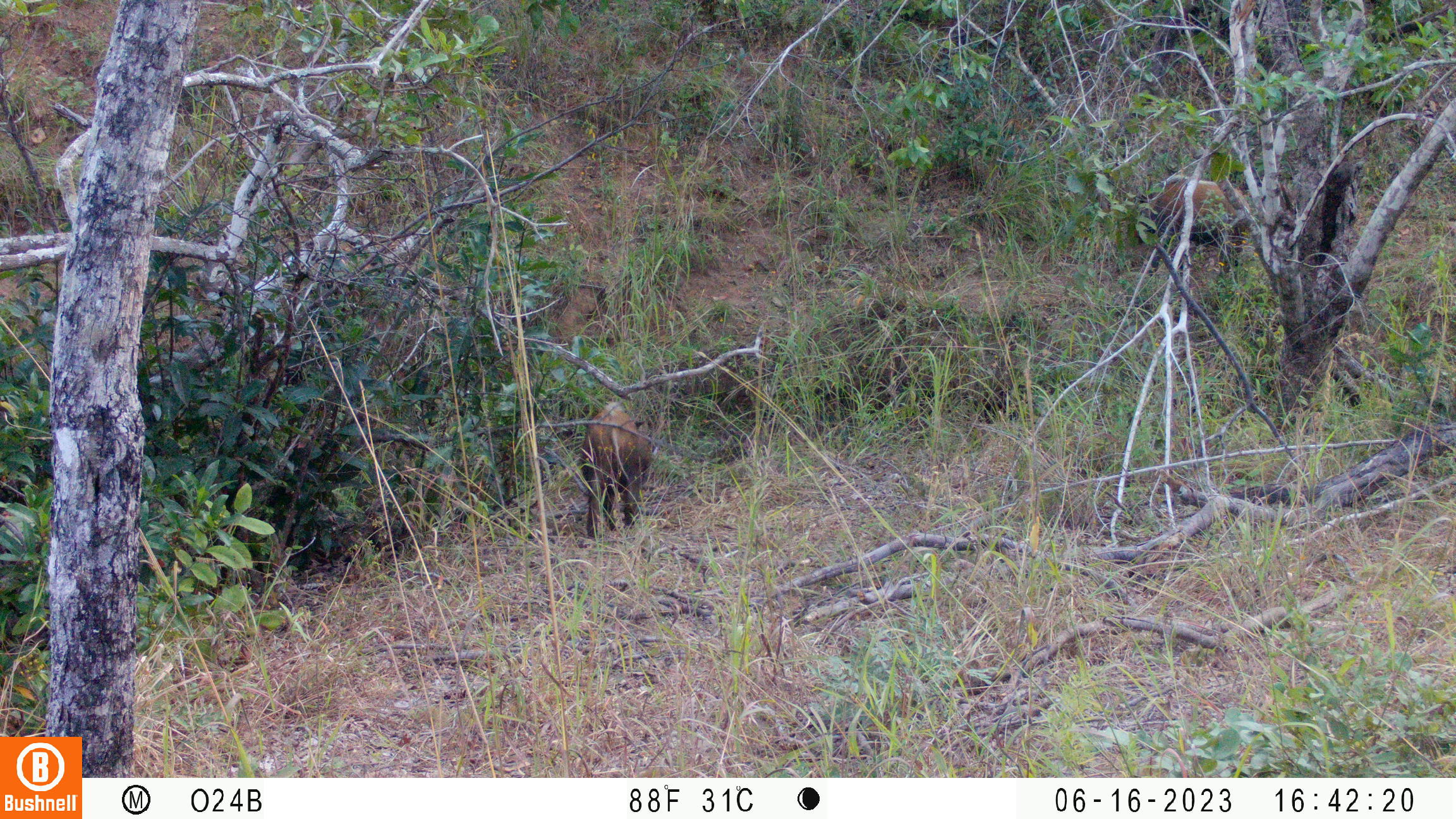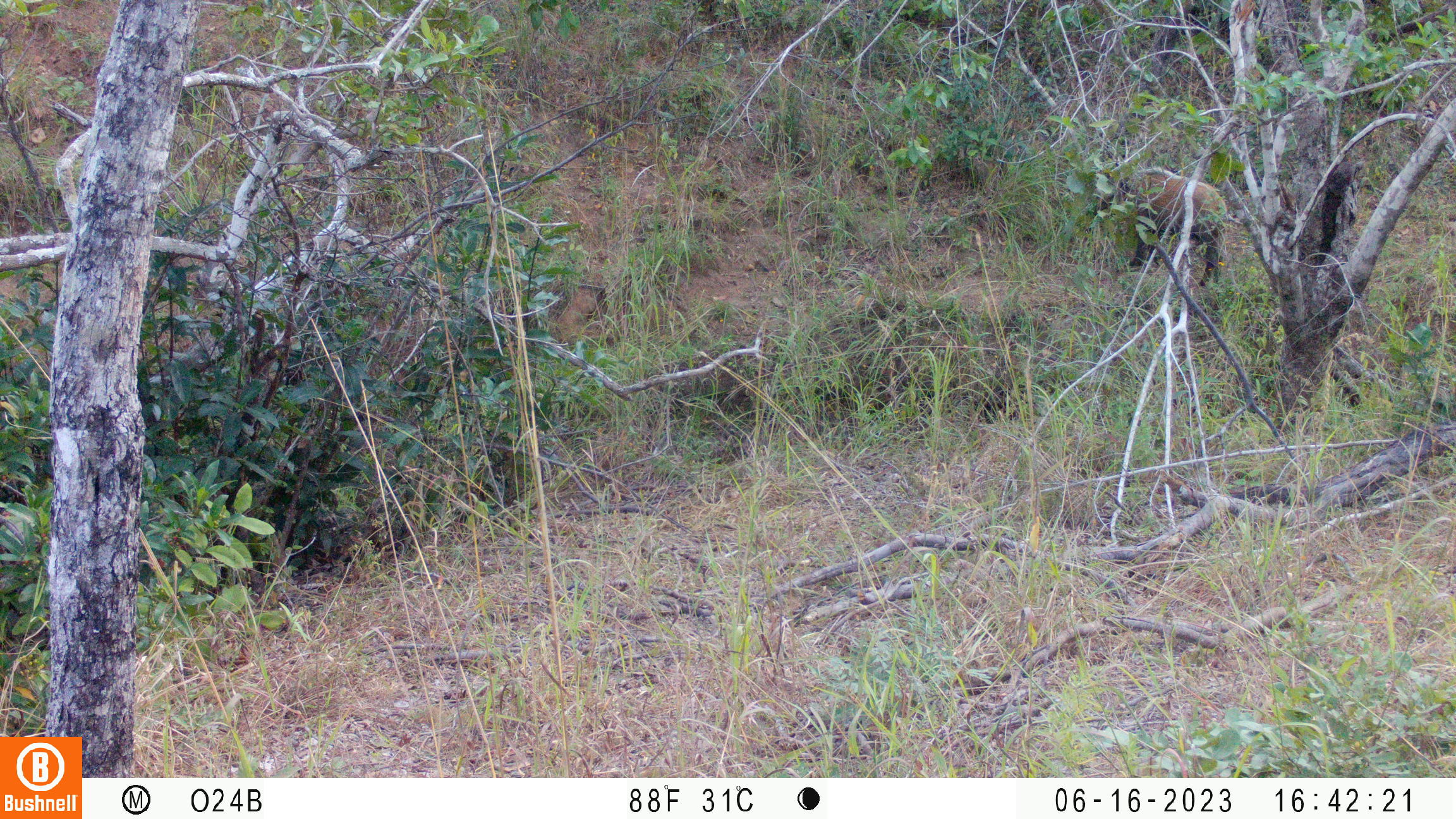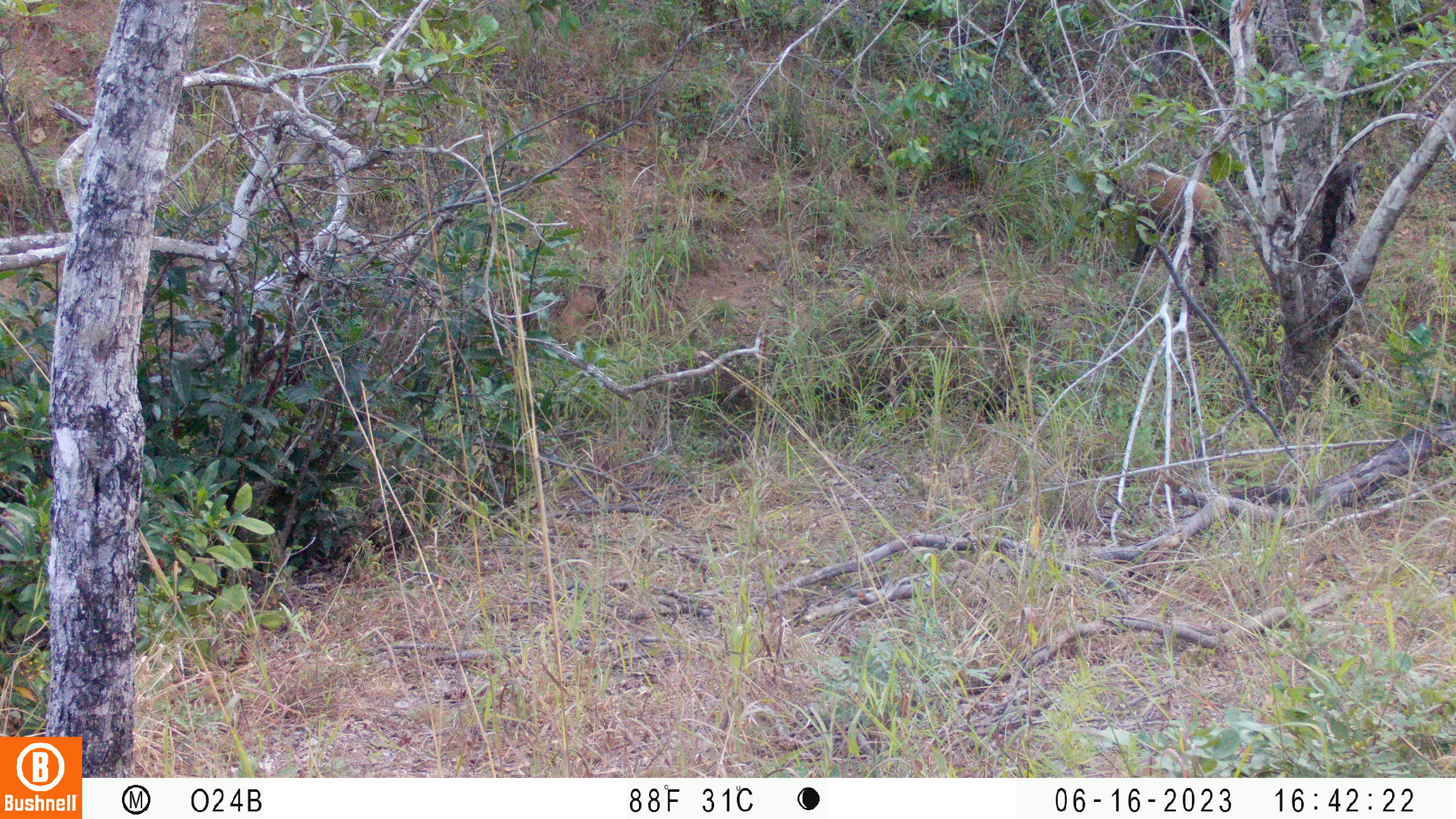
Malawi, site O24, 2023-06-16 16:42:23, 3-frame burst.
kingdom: Animalia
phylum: Chordata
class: Mammalia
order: Artiodactyla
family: Suidae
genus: Potamochoerus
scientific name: Potamochoerus larvatus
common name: bushpig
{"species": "bushpig (Potamochoerus larvatus)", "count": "2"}